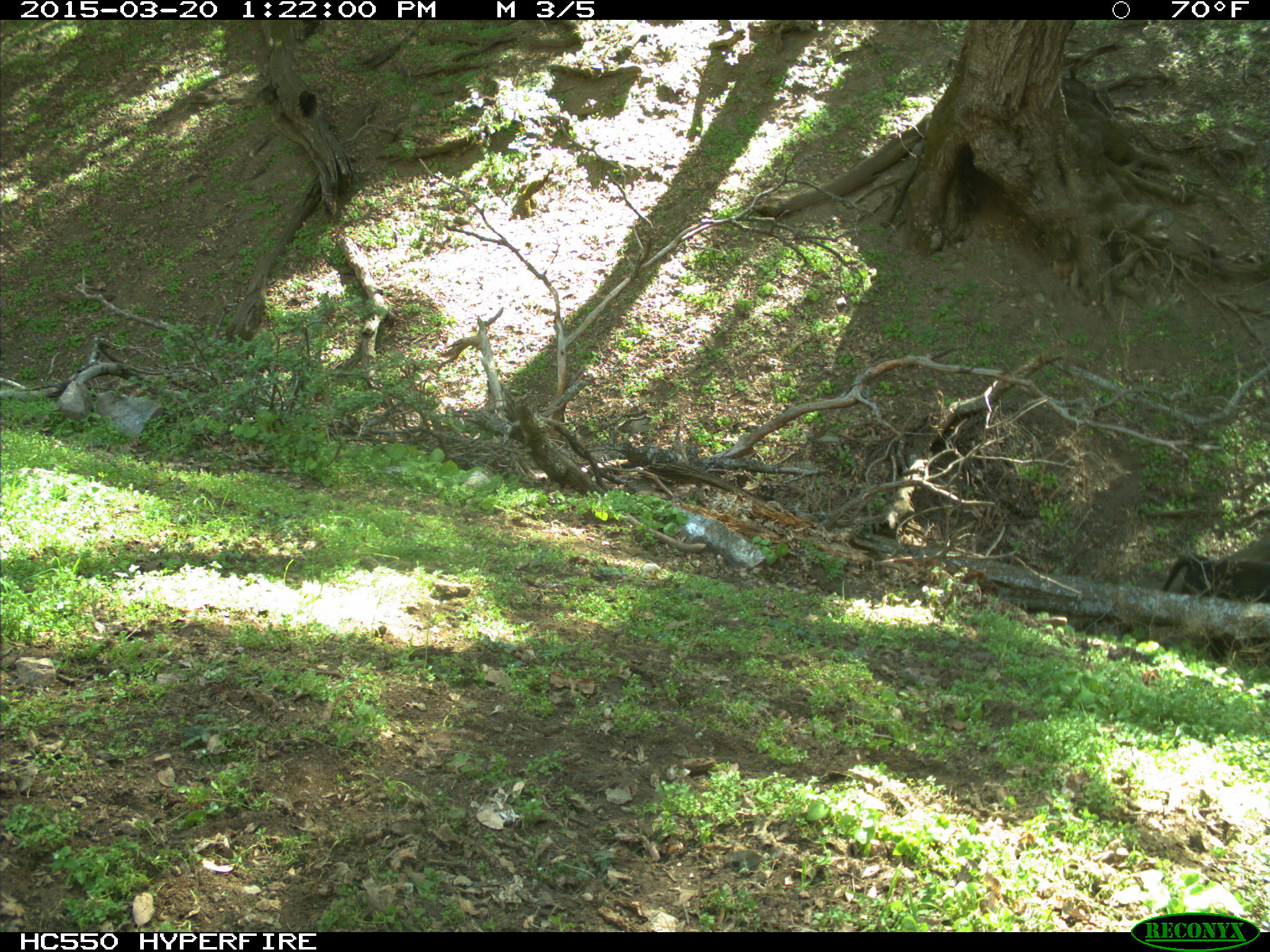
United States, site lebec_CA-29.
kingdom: Animalia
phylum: Chordata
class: Mammalia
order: Artiodactyla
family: Bovidae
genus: Bos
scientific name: Bos taurus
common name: domestic cow